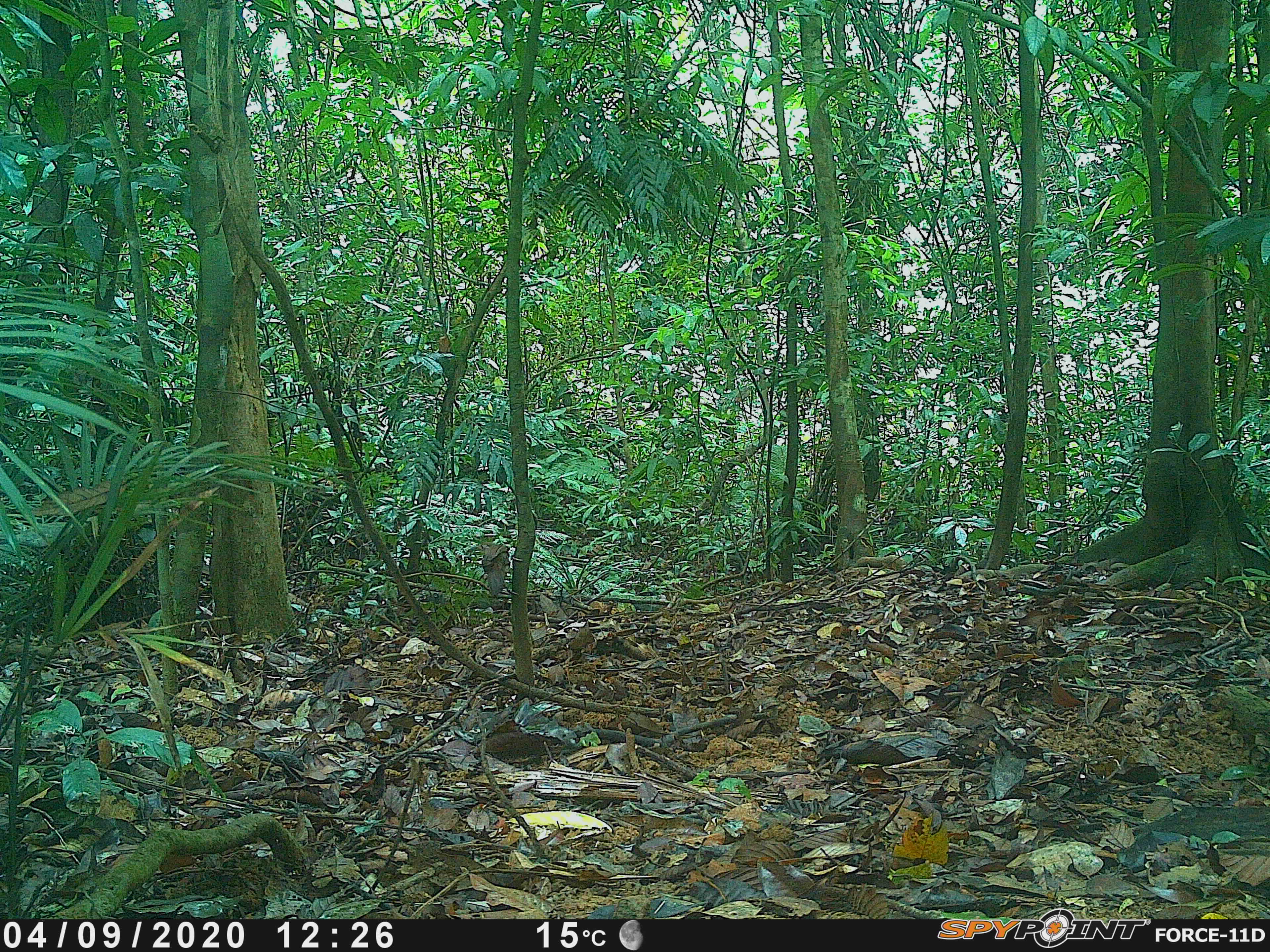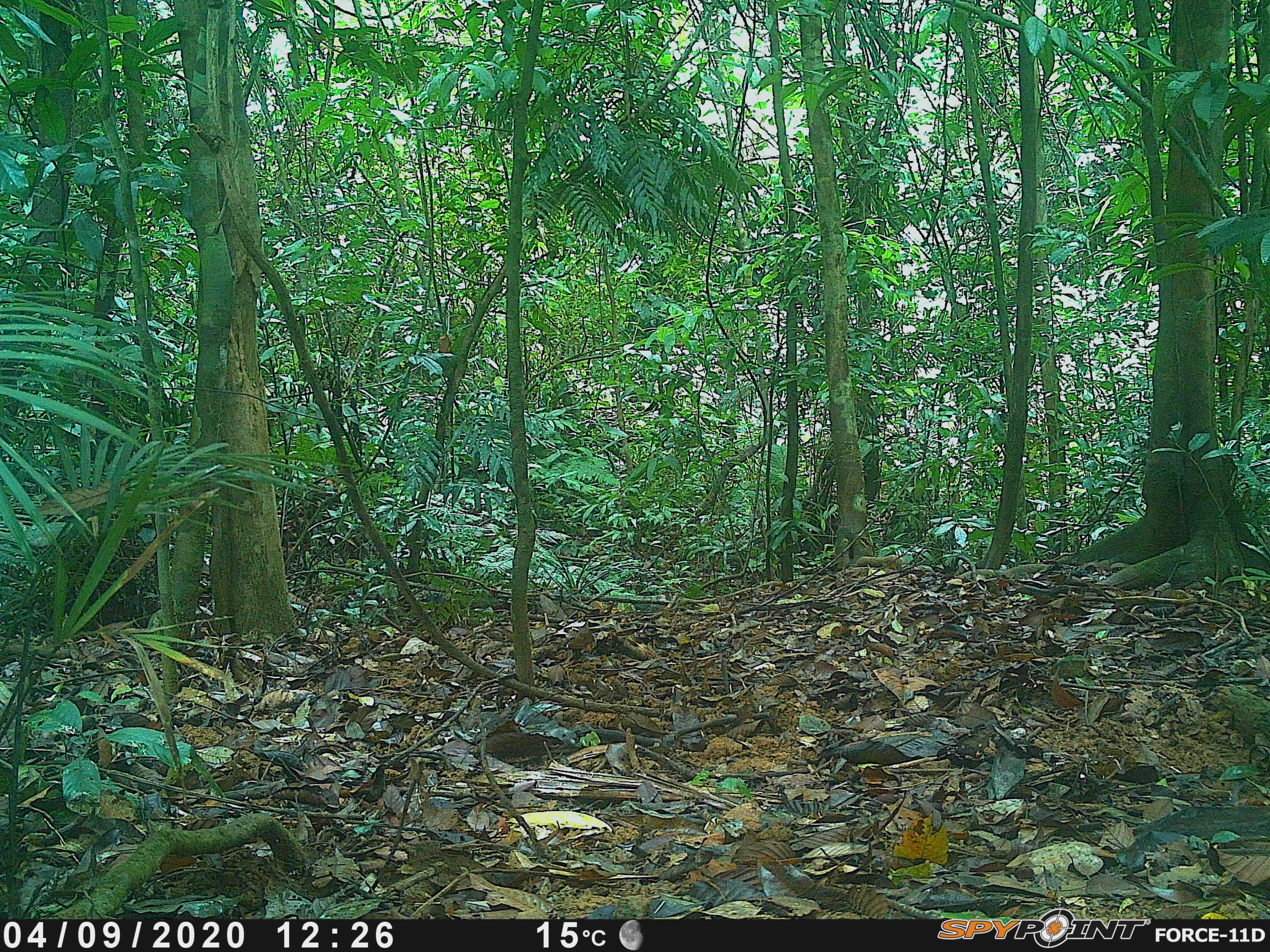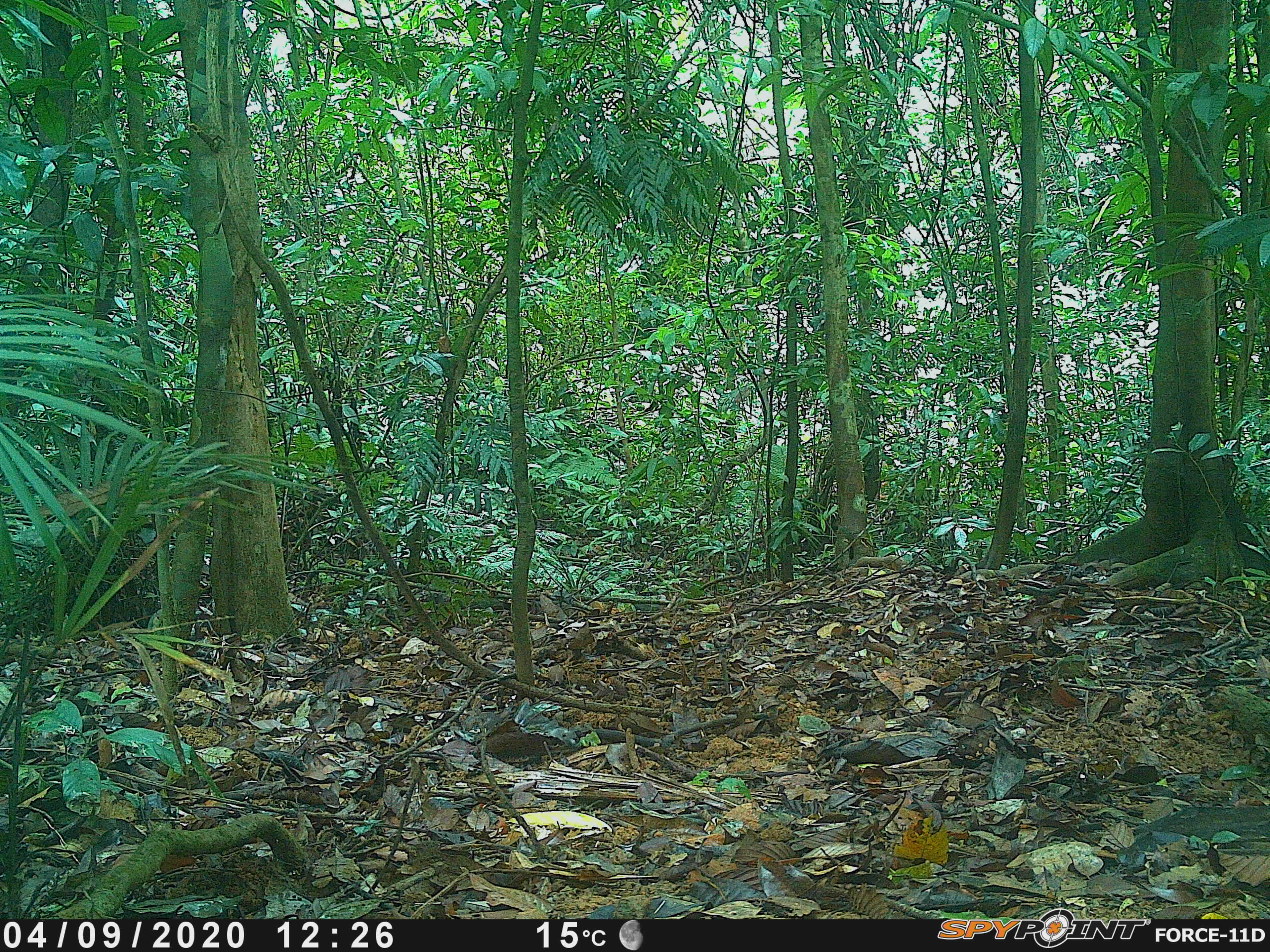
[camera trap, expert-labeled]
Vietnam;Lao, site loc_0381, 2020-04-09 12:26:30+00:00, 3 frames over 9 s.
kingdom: Animalia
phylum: Chordata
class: Aves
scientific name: Aves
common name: bird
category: unidentified bird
Unidentified bird (bird) (Aves). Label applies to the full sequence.